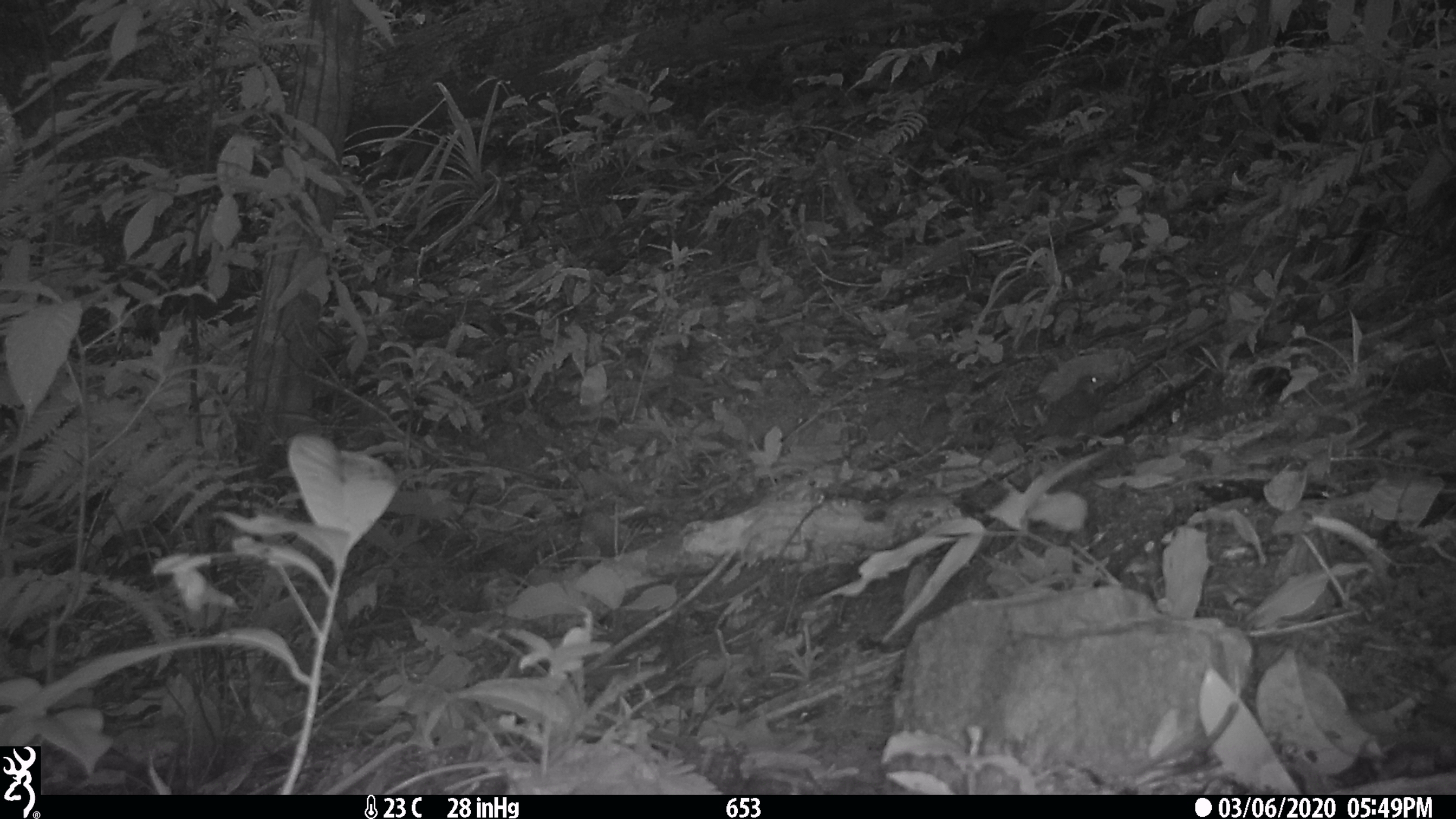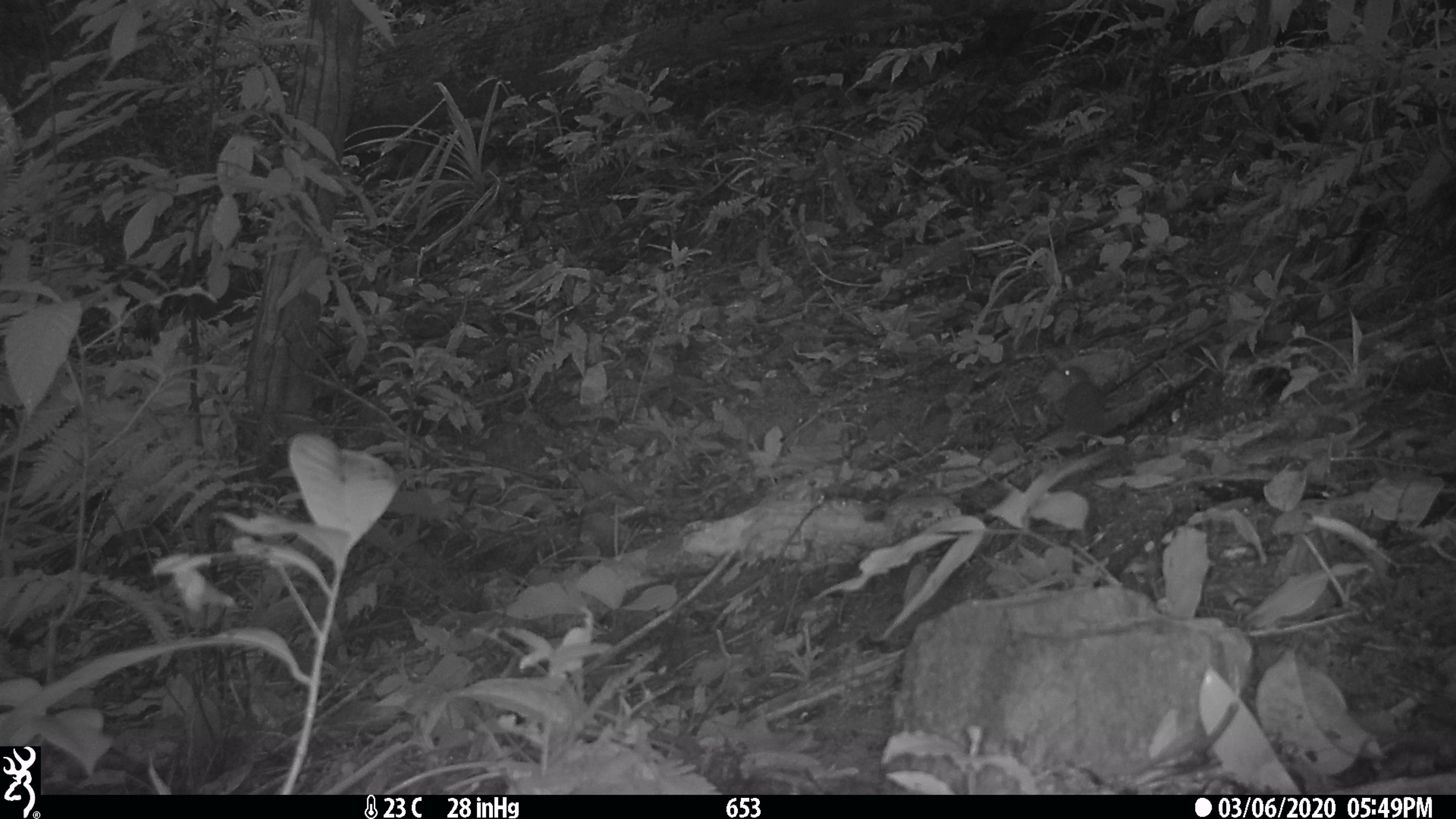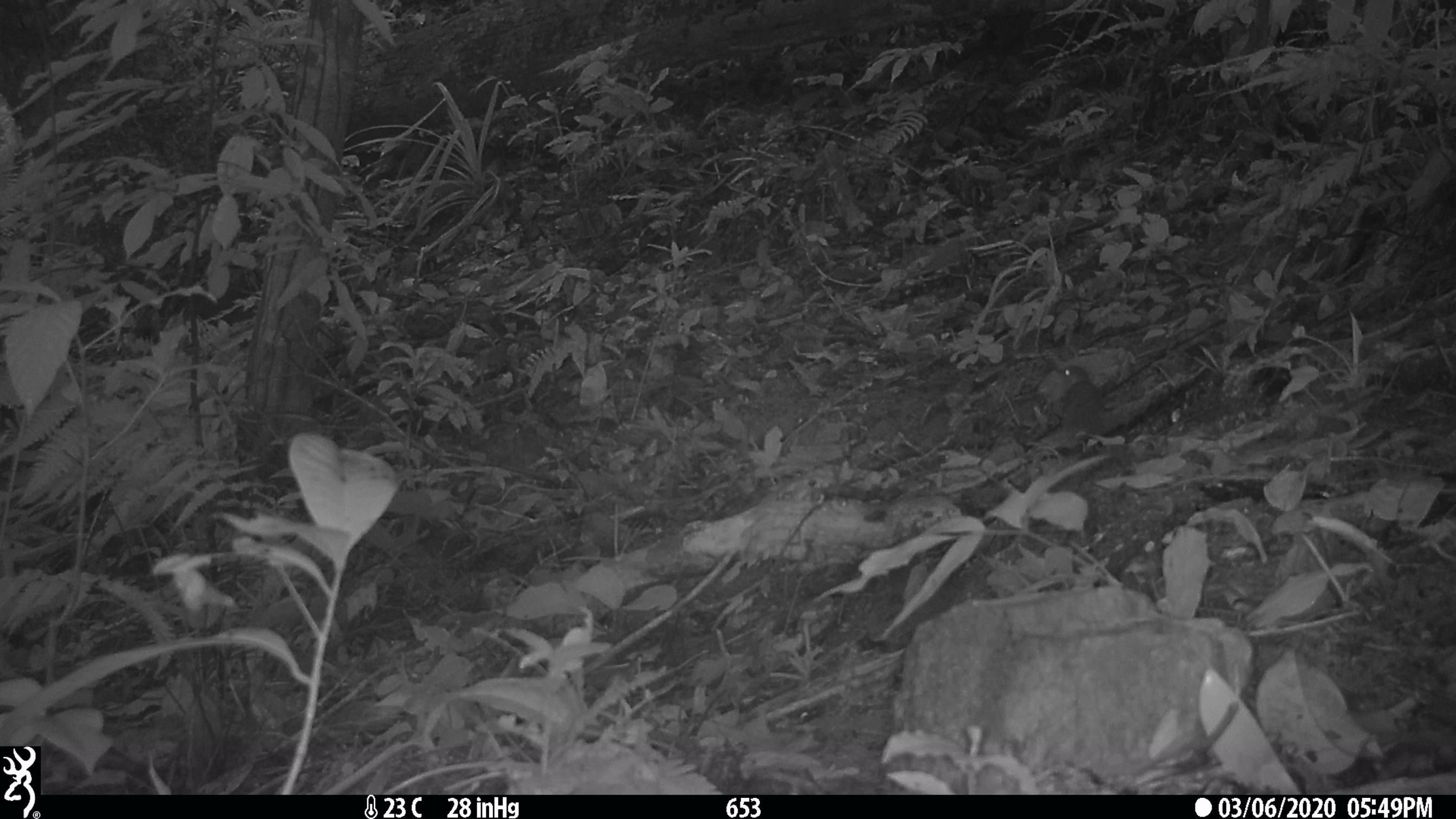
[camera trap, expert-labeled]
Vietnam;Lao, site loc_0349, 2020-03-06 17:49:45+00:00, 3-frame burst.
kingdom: Animalia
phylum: Chordata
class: Aves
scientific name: Aves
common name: bird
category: unidentified bird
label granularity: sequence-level